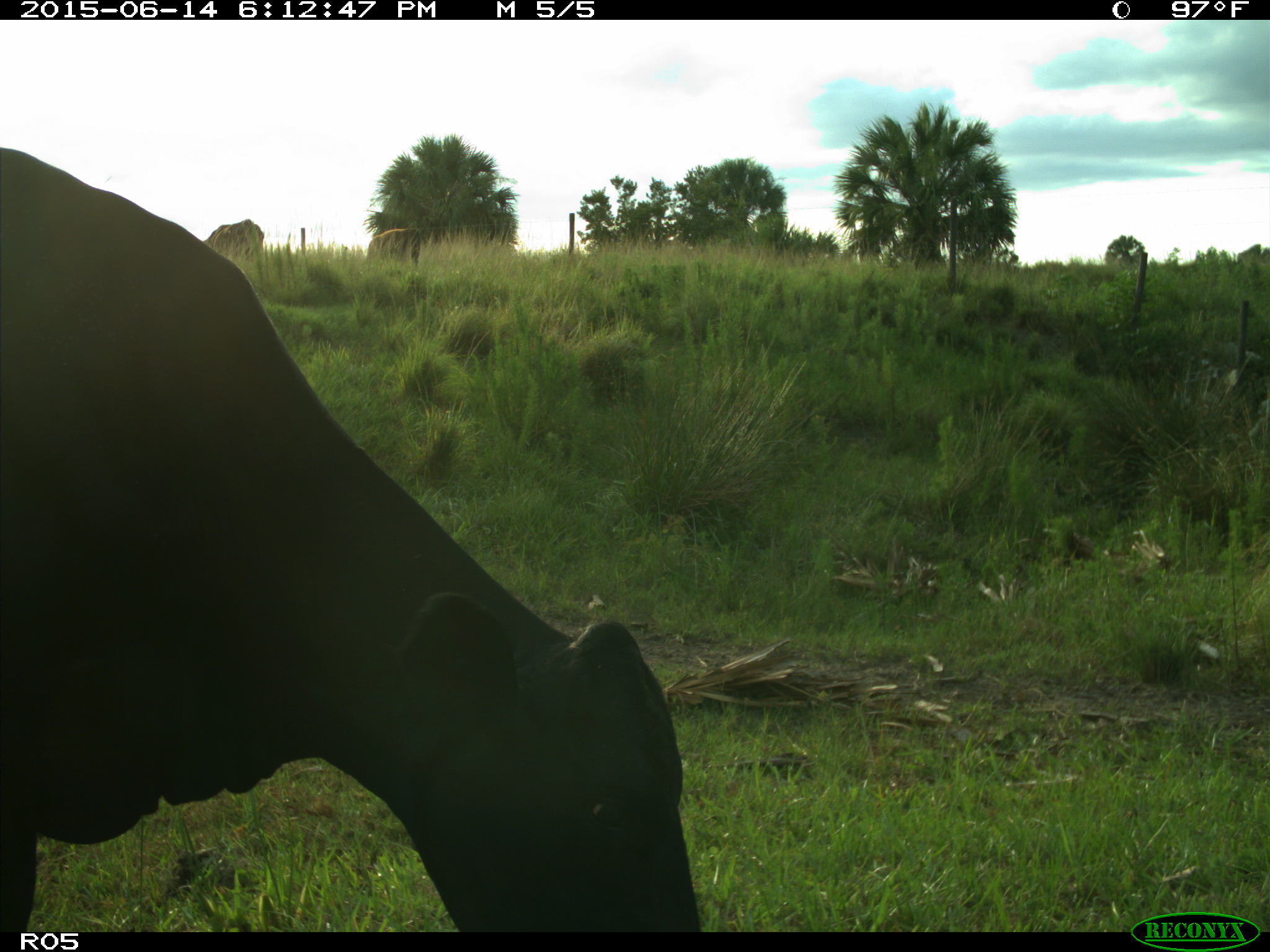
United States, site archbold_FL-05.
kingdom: Animalia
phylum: Chordata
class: Mammalia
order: Artiodactyla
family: Bovidae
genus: Bos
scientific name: Bos taurus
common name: domestic cow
Bos taurus (domestic cow).